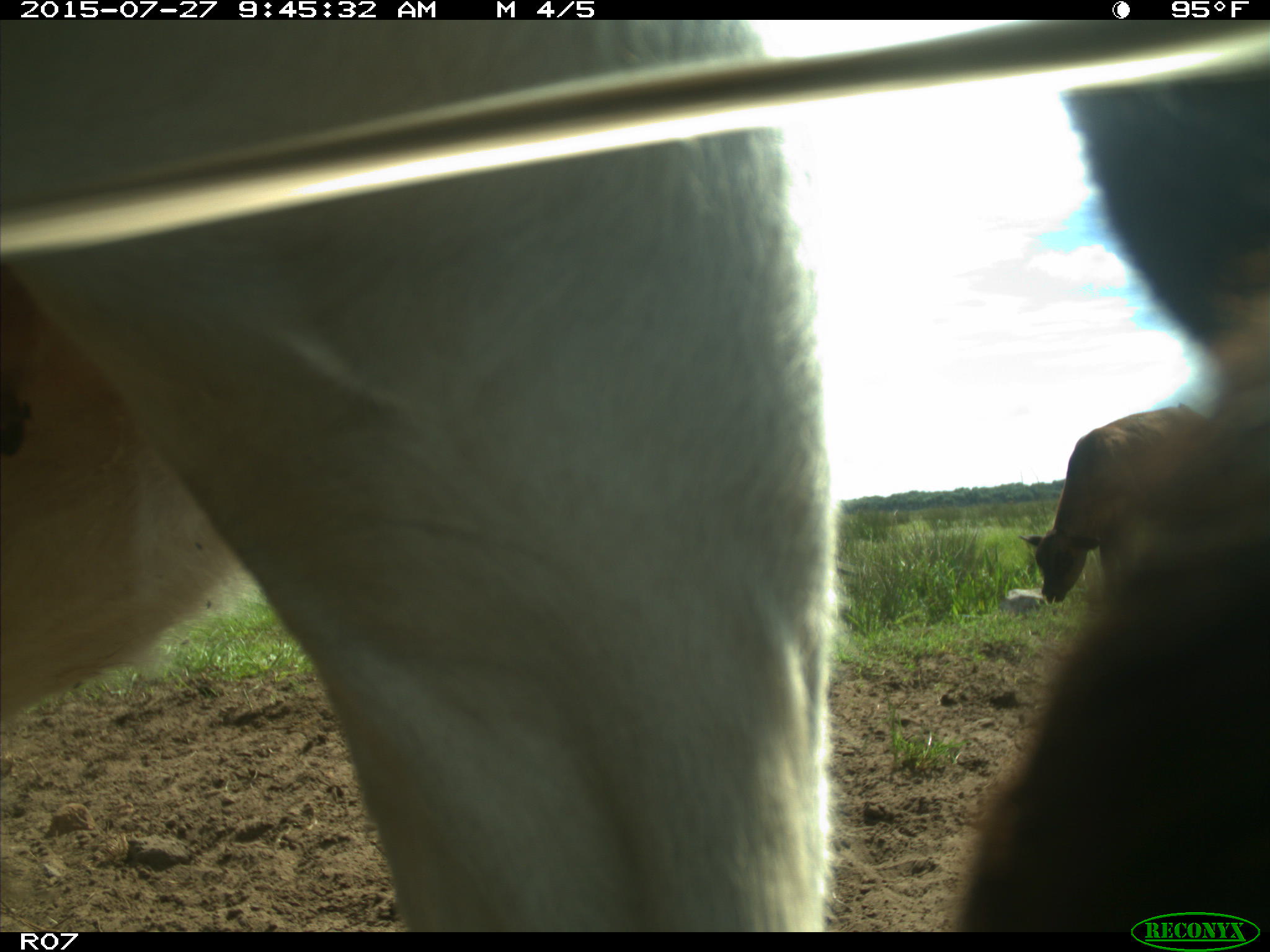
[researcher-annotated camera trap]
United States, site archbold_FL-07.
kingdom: Animalia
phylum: Chordata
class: Mammalia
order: Artiodactyla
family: Bovidae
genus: Bos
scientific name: Bos taurus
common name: domestic cow